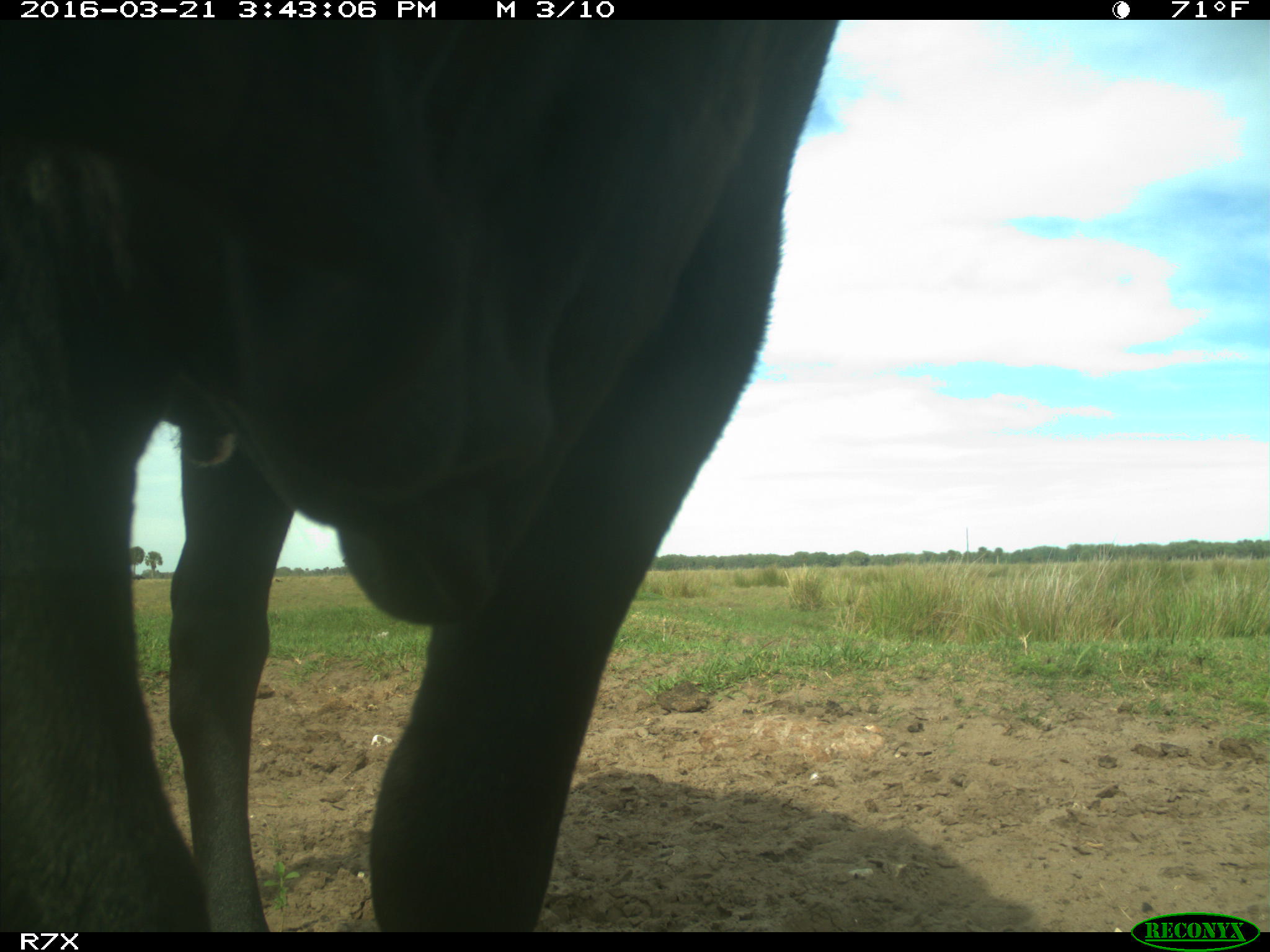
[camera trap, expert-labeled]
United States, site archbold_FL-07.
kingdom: Animalia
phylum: Chordata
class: Mammalia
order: Artiodactyla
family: Bovidae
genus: Bos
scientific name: Bos taurus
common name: domestic cow